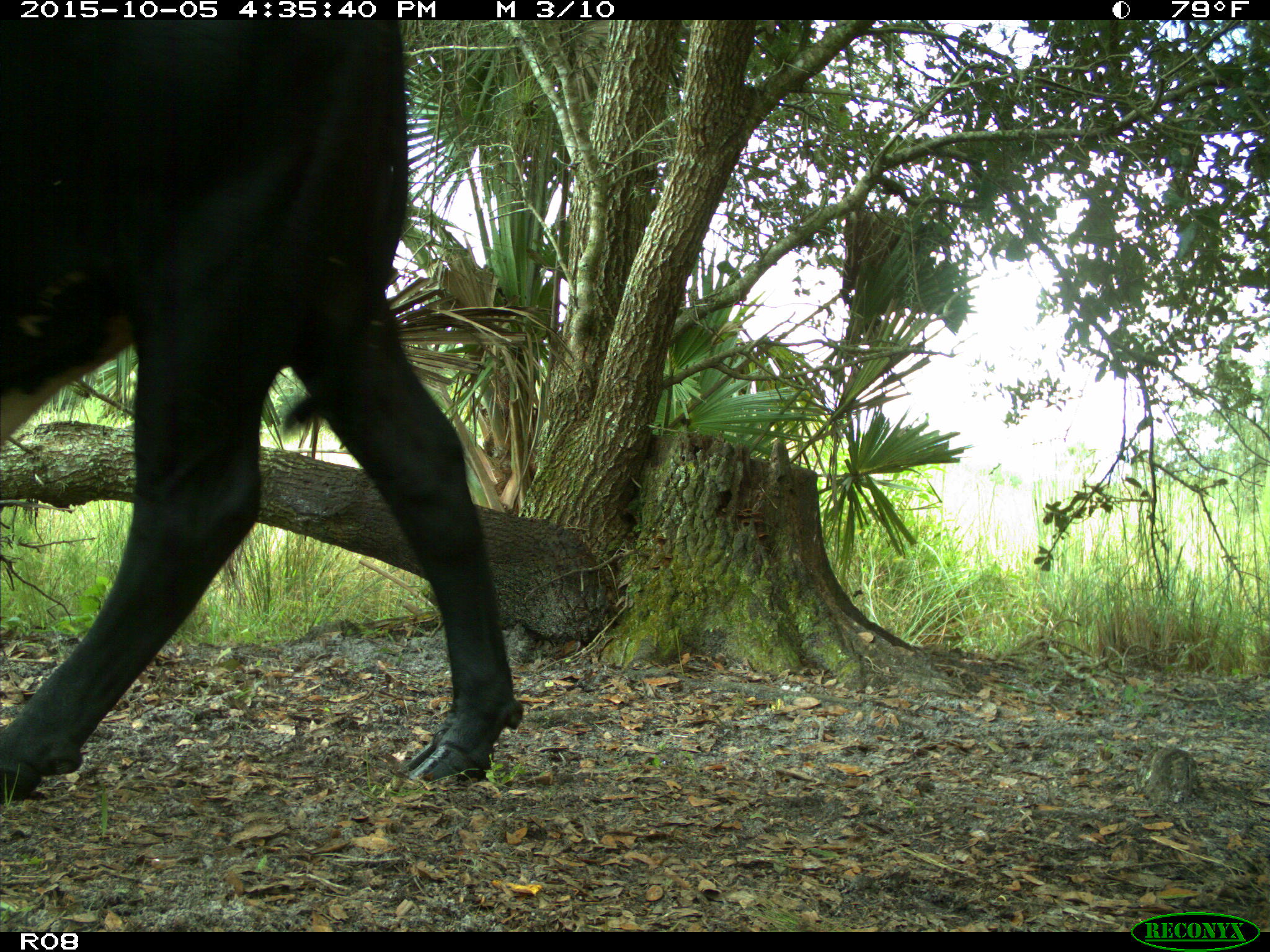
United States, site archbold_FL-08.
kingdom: Animalia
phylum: Chordata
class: Mammalia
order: Artiodactyla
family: Bovidae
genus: Bos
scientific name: Bos taurus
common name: domestic cow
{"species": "Bos taurus (domestic cow)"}